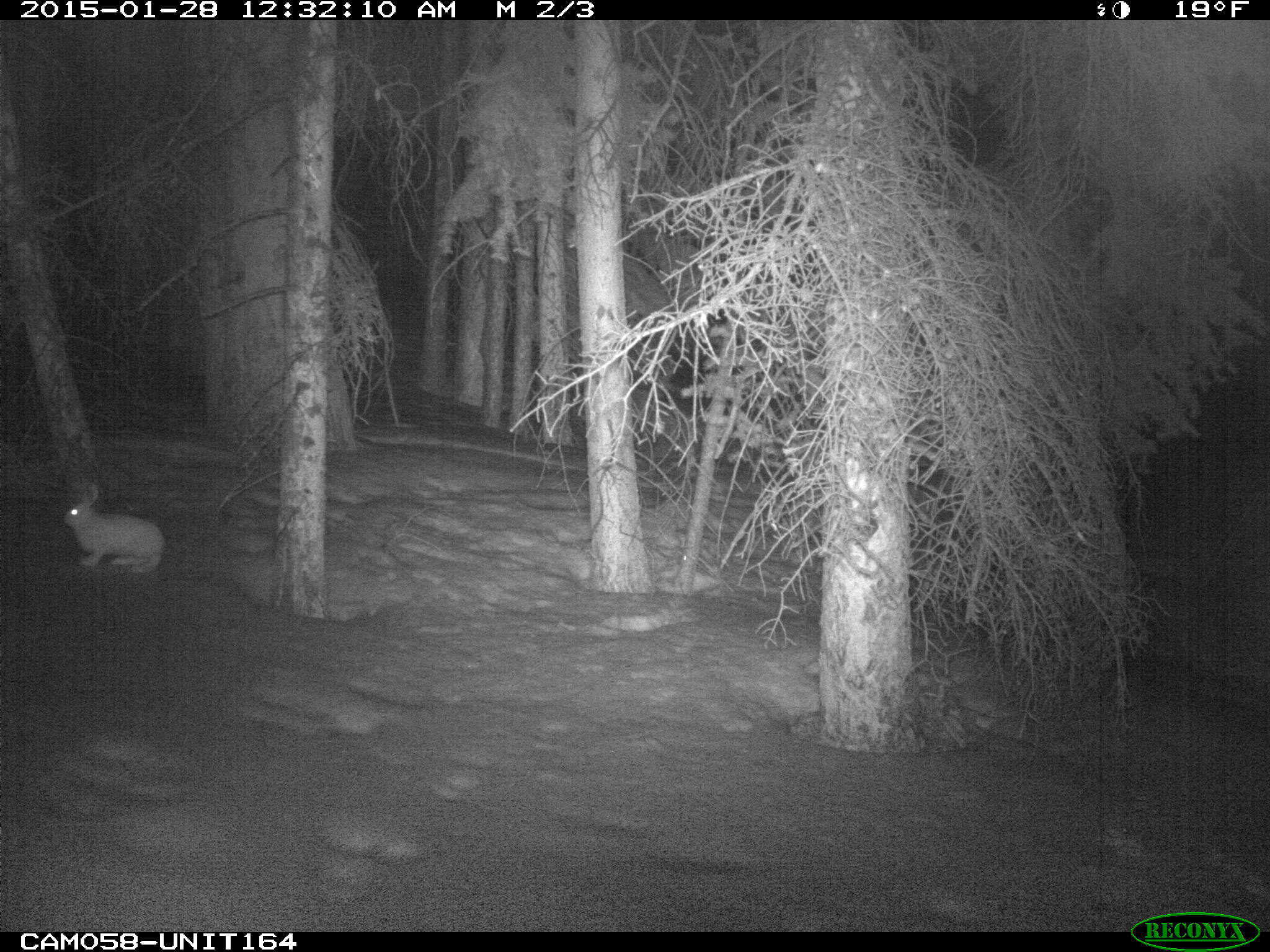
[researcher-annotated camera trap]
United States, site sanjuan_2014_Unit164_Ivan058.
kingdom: Animalia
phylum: Chordata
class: Mammalia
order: Lagomorpha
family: Leporidae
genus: Lepus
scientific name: Lepus americanus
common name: snowshoe hare